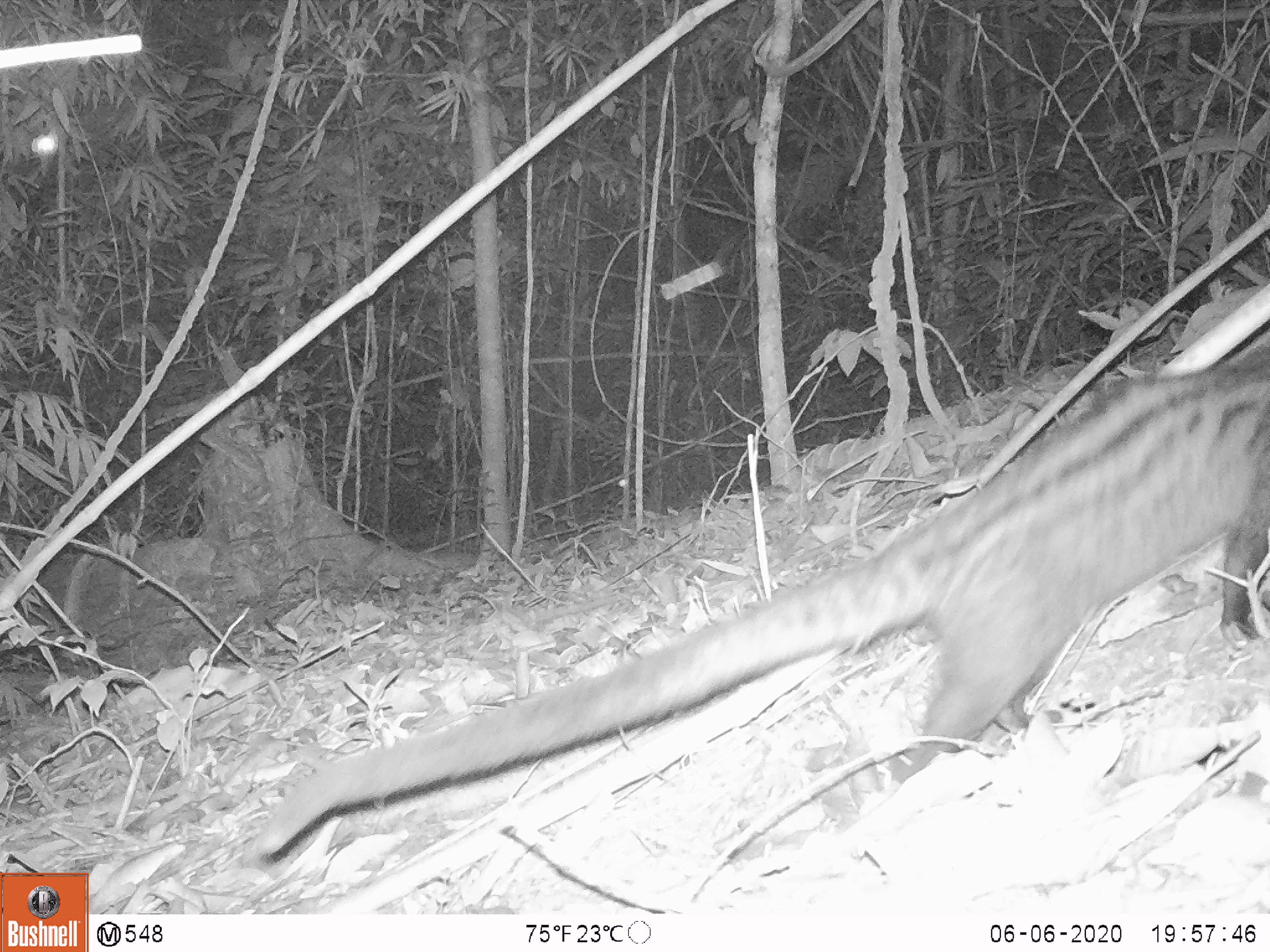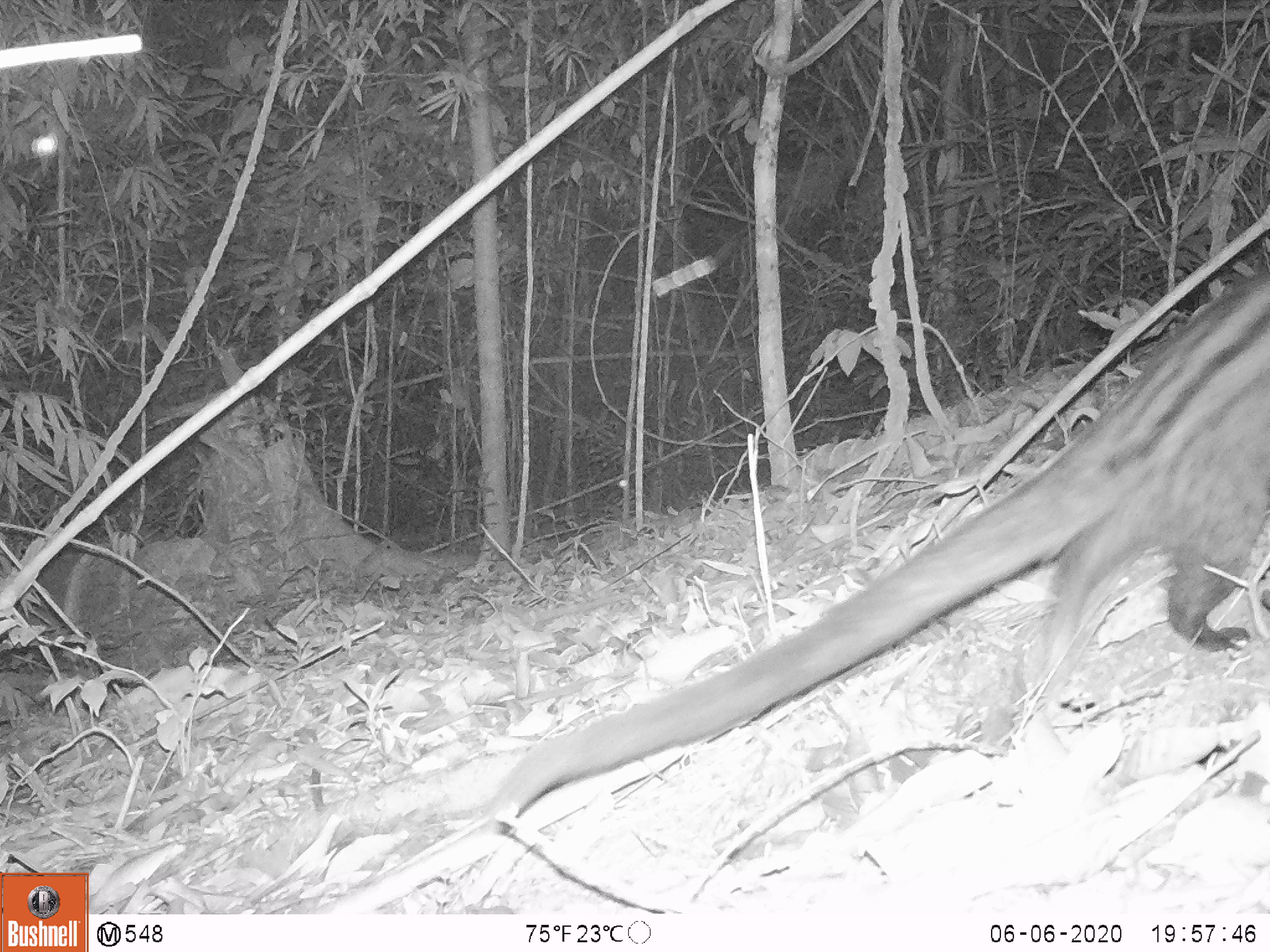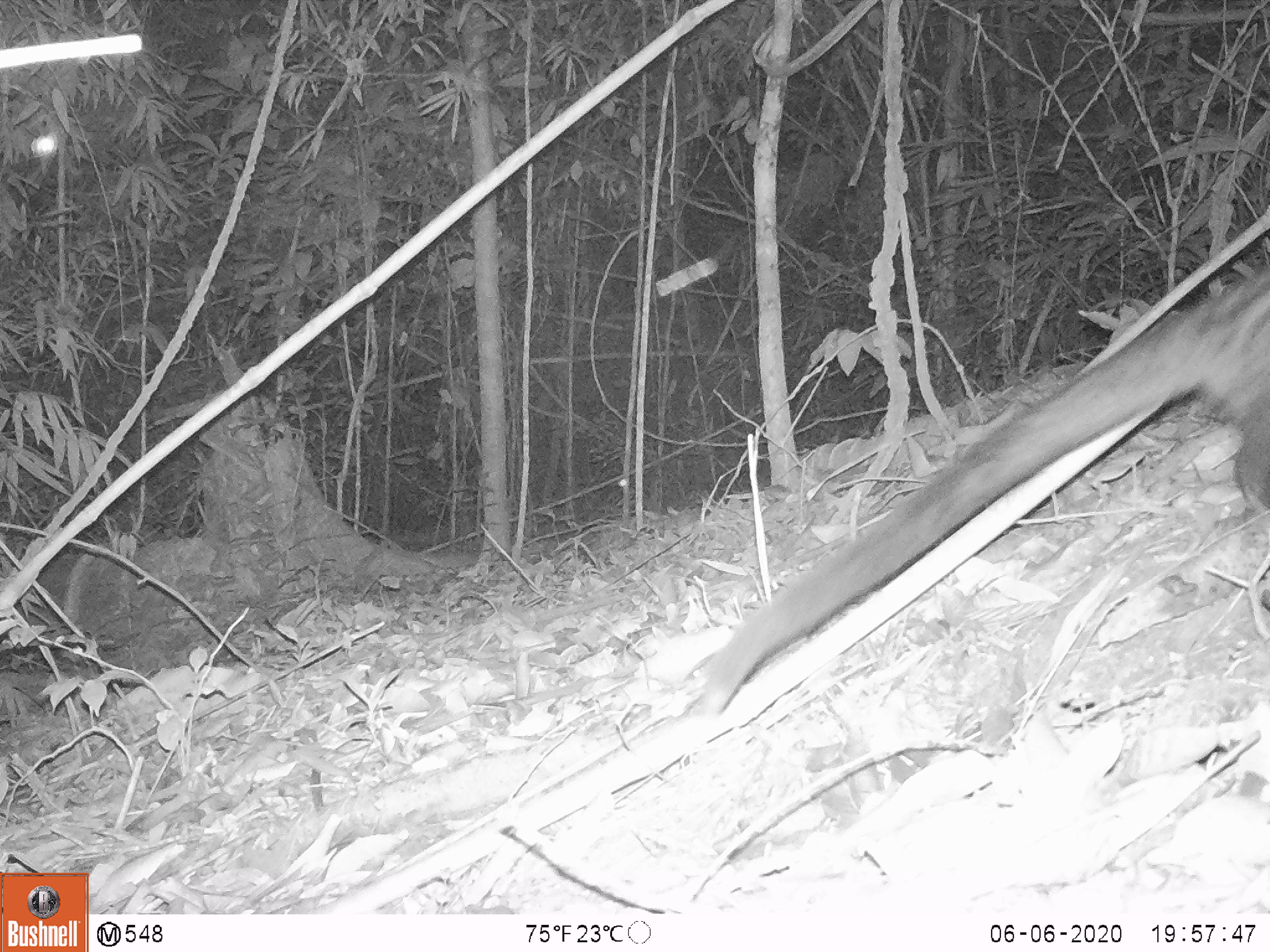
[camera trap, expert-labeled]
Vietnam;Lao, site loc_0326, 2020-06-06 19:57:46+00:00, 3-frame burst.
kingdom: Animalia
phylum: Chordata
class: Mammalia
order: Carnivora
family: Viverridae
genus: Paradoxurus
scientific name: Paradoxurus hermaphroditus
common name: common palm civet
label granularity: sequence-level